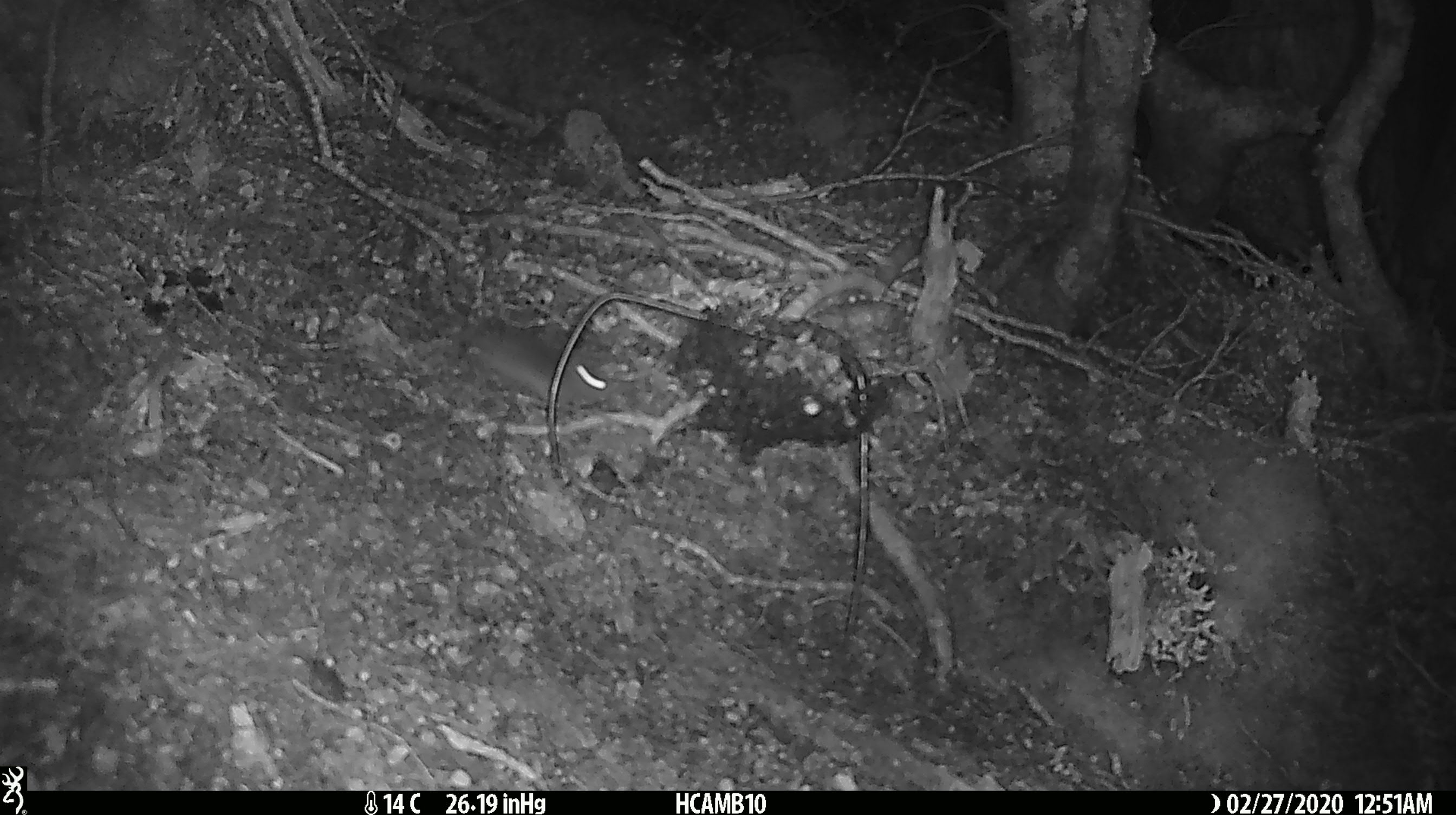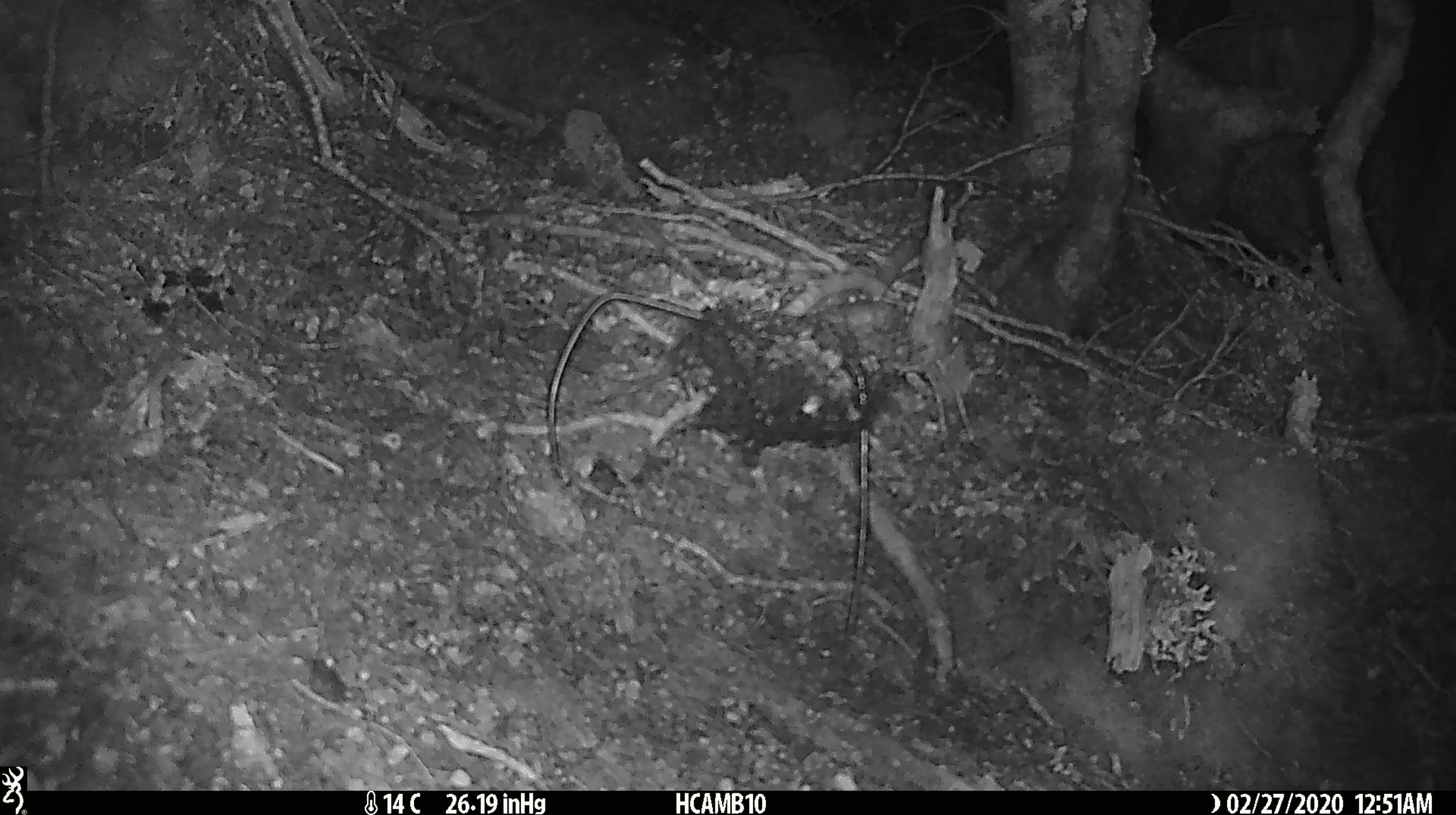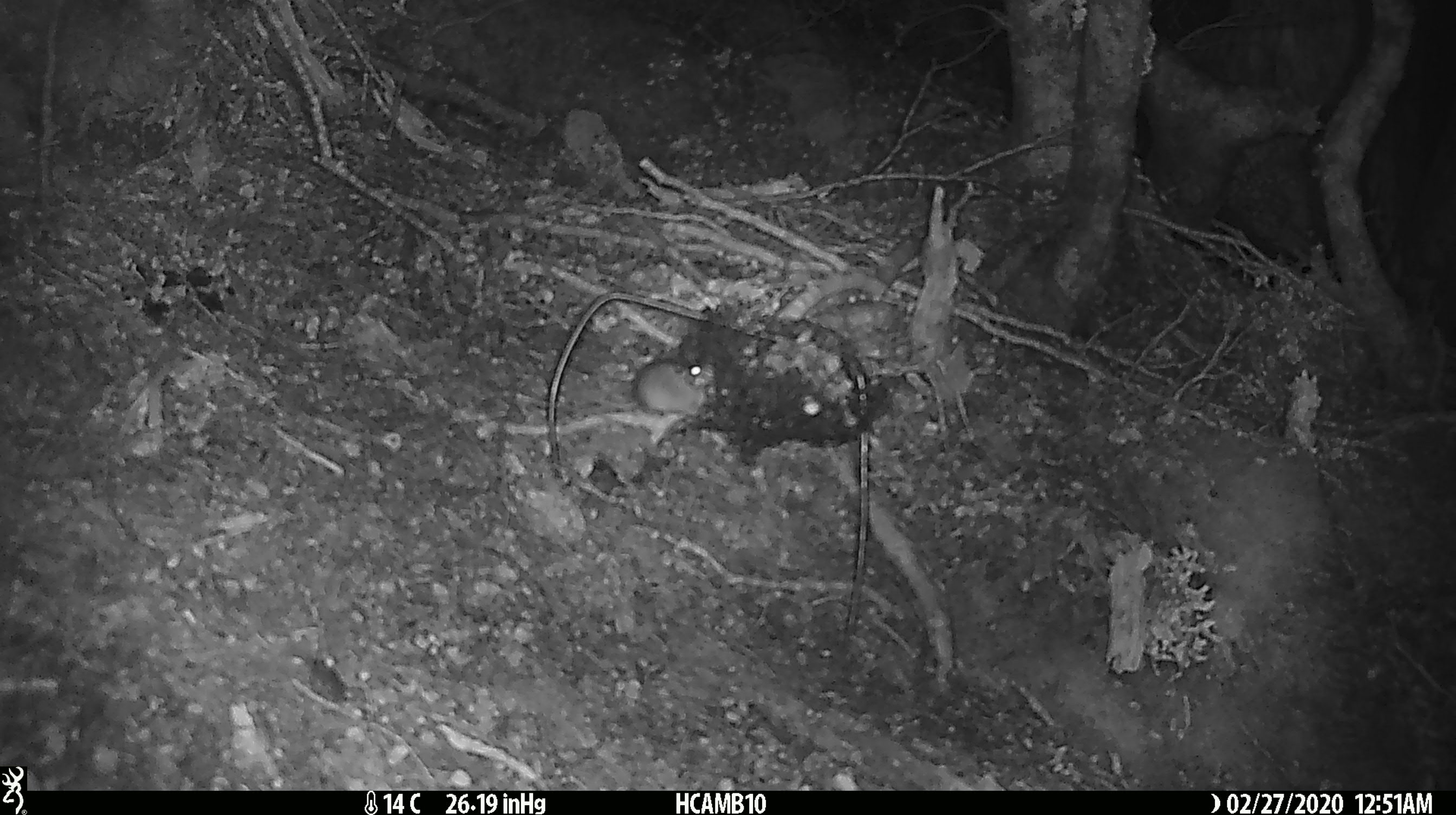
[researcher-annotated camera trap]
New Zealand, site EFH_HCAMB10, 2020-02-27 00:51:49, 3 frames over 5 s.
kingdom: Animalia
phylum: Chordata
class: Mammalia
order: Rodentia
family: Muridae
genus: Mus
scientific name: Mus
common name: mouse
Mouse (Mus).